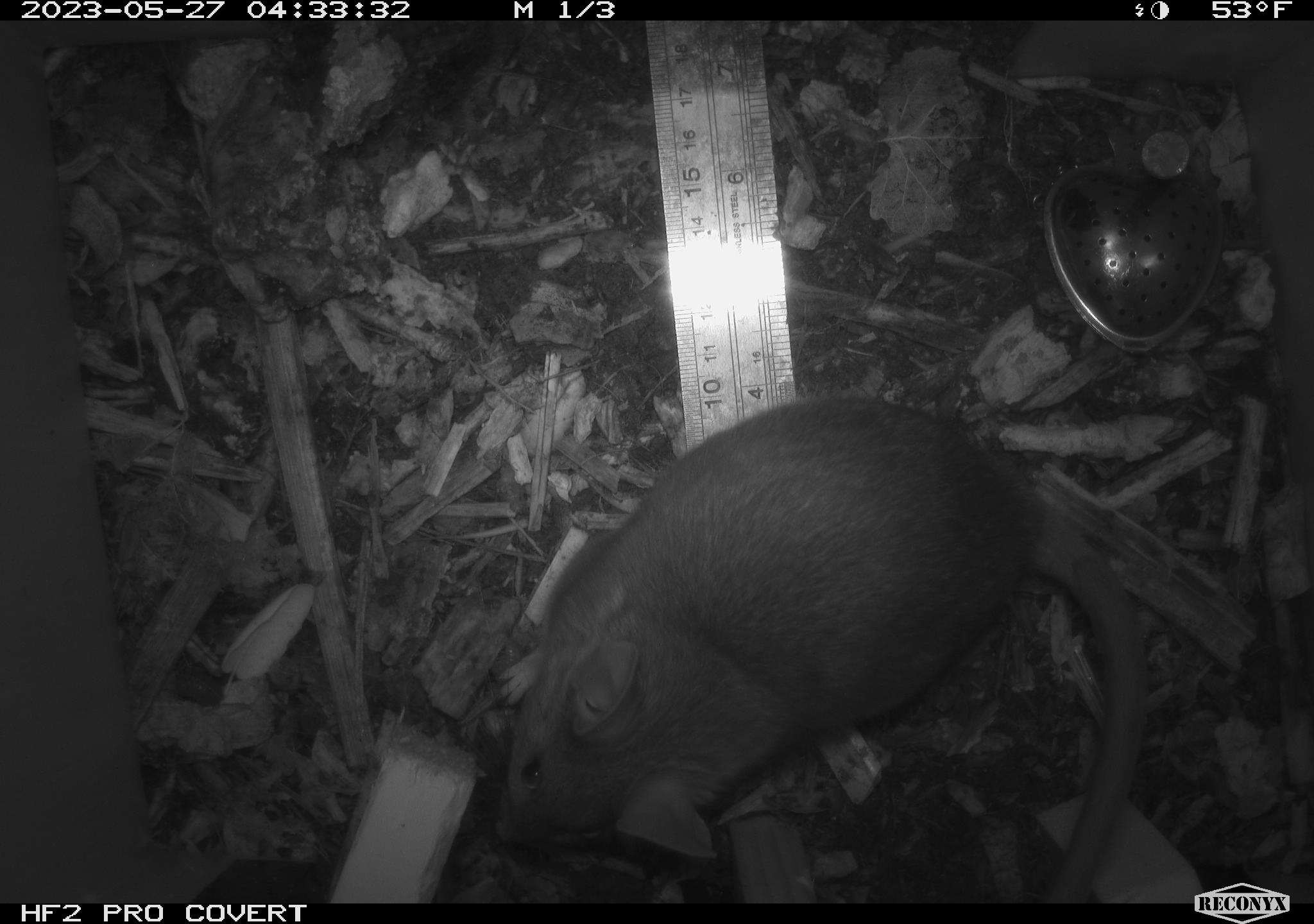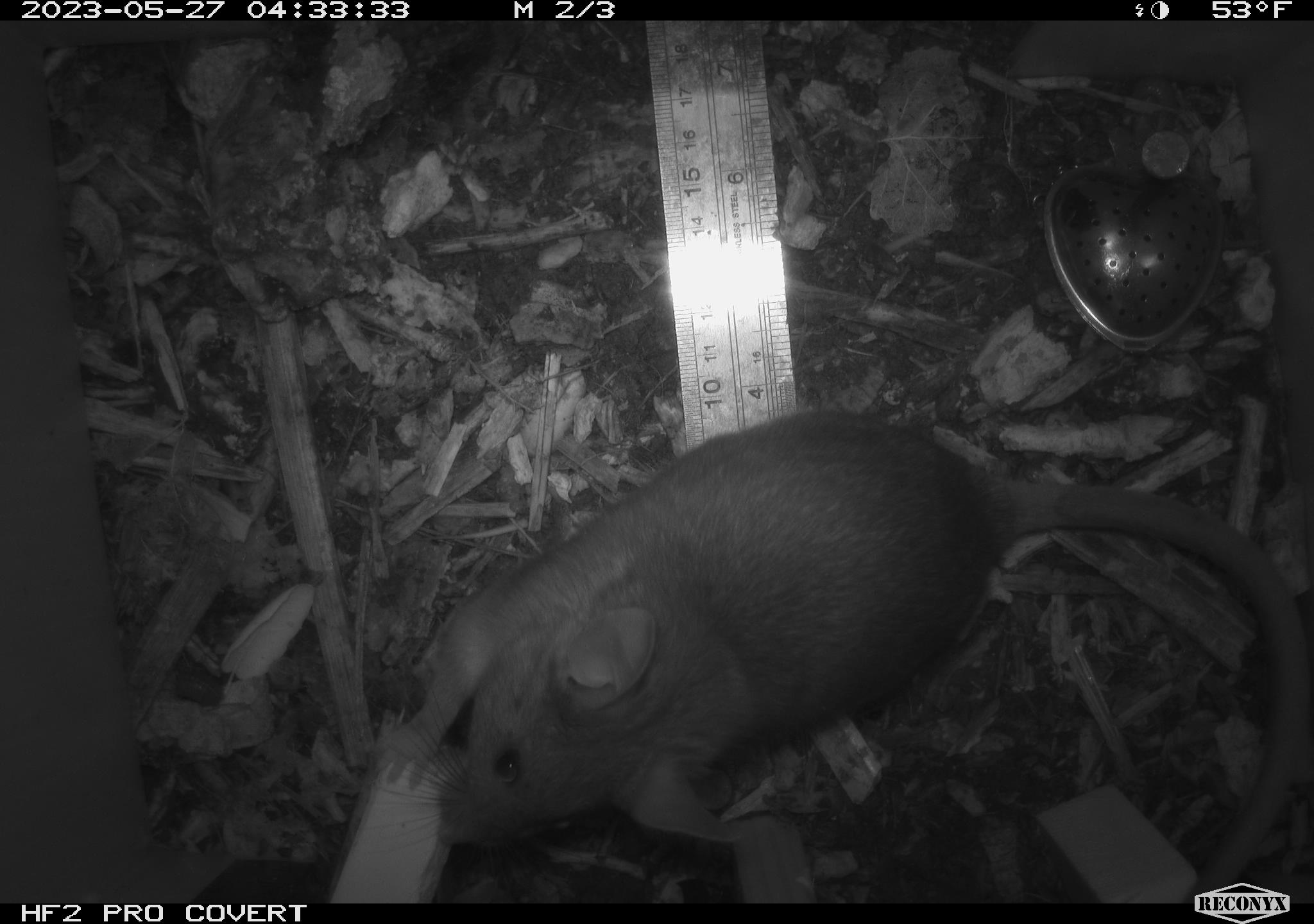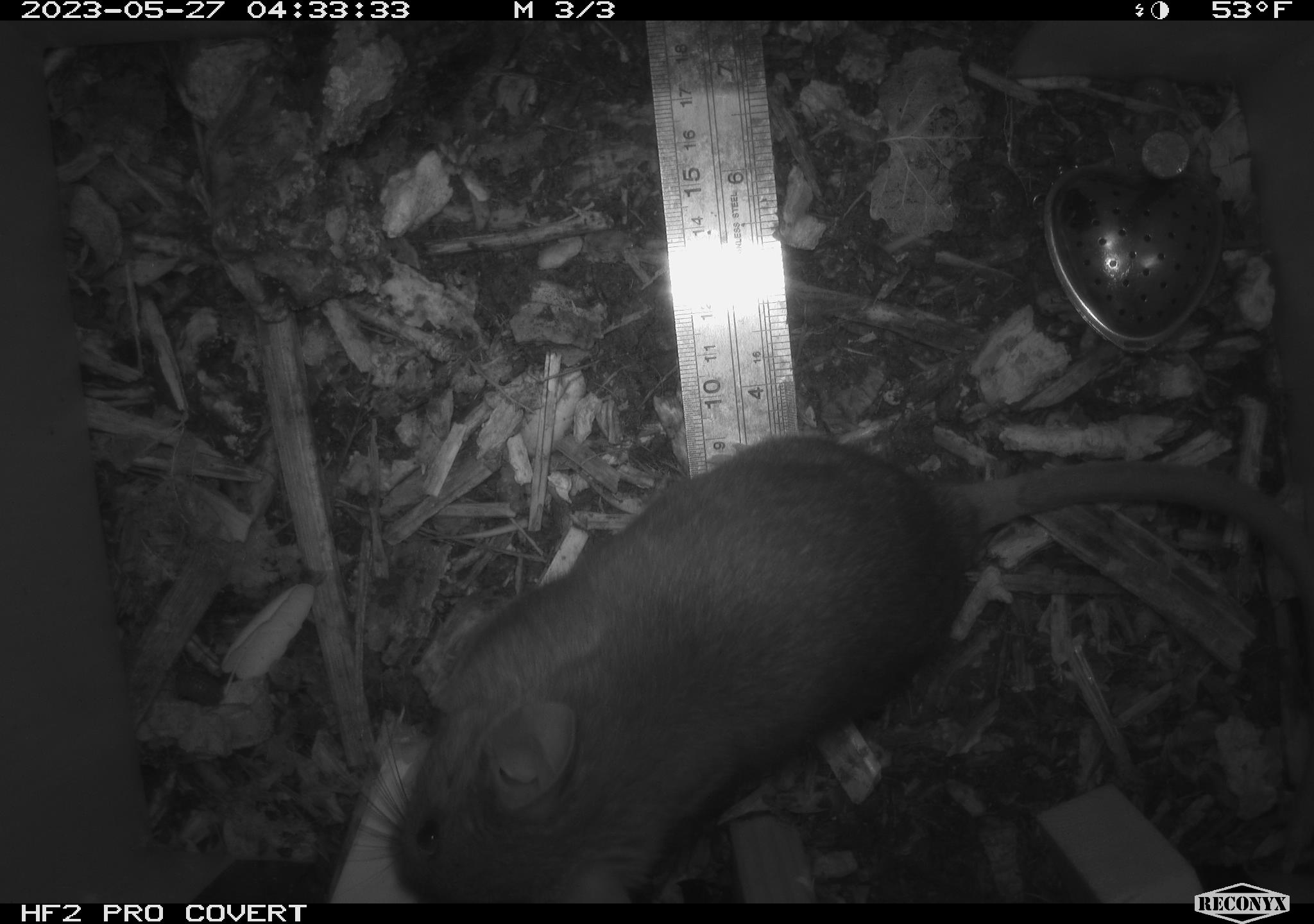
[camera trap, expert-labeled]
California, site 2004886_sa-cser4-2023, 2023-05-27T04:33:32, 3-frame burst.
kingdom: Animalia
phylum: Chordata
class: Mammalia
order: Rodentia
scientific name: Rodentia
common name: woodrat or rat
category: woodrat or rat species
Woodrat or rat species (woodrat or rat) (Rodentia).